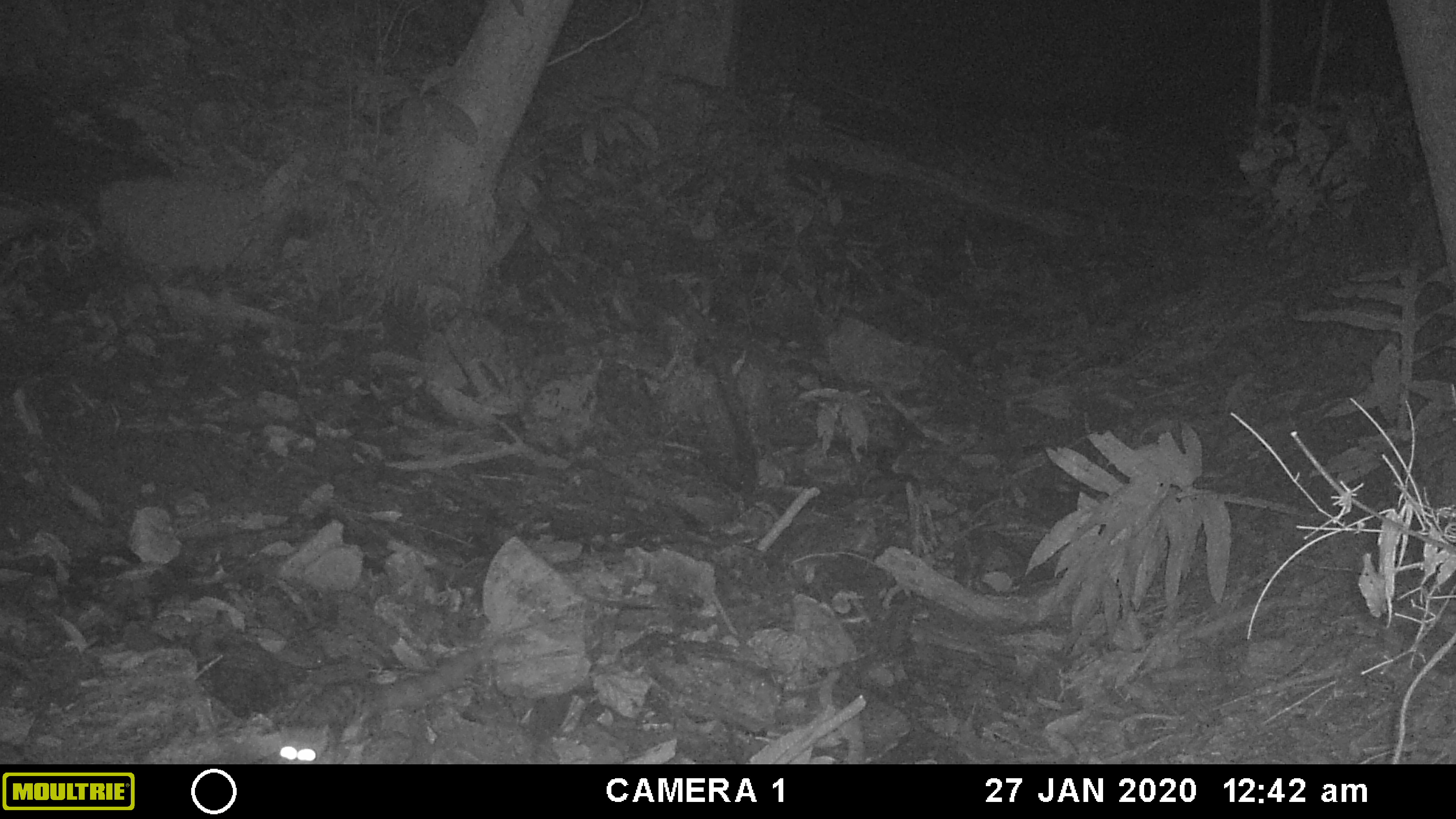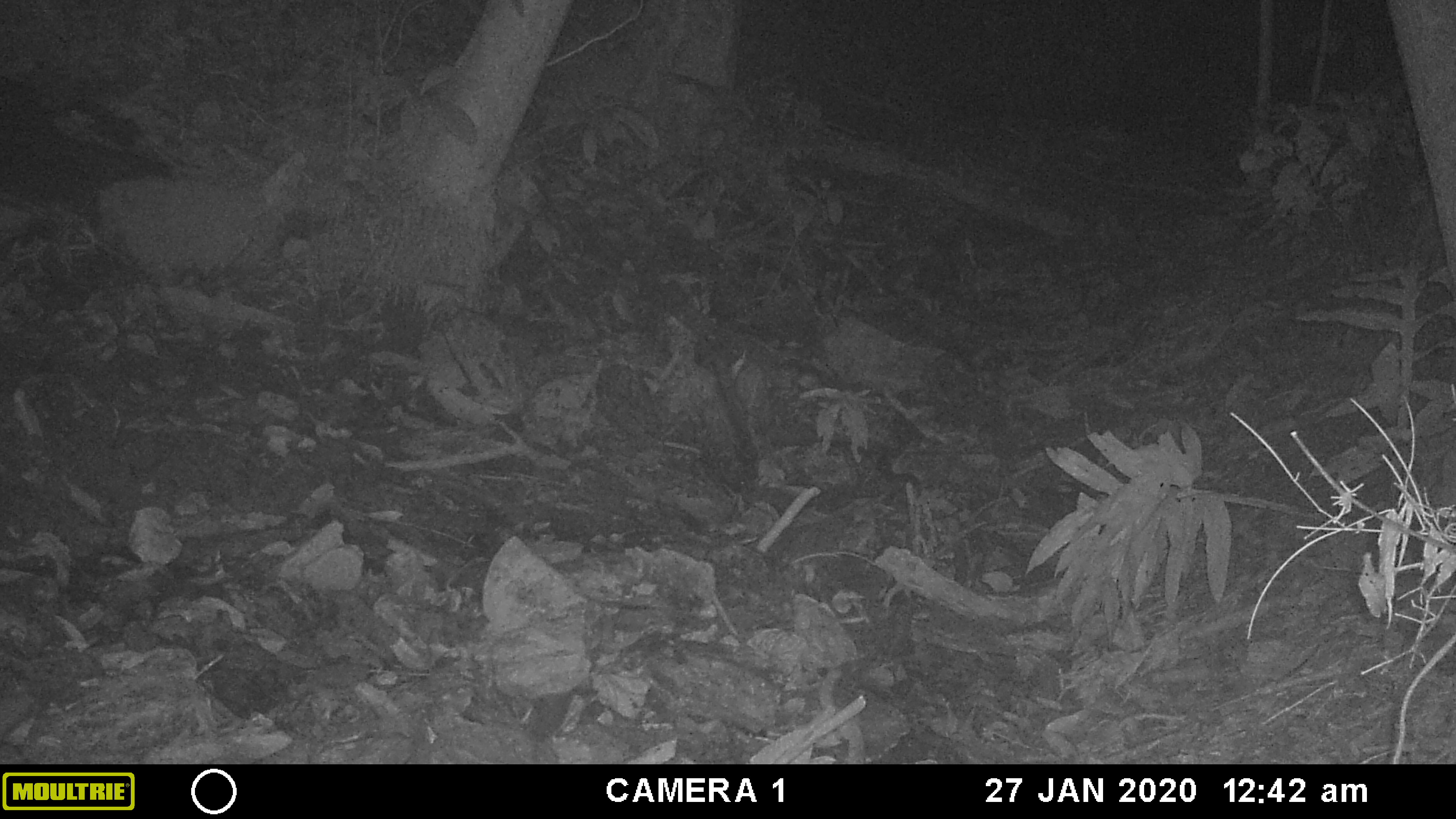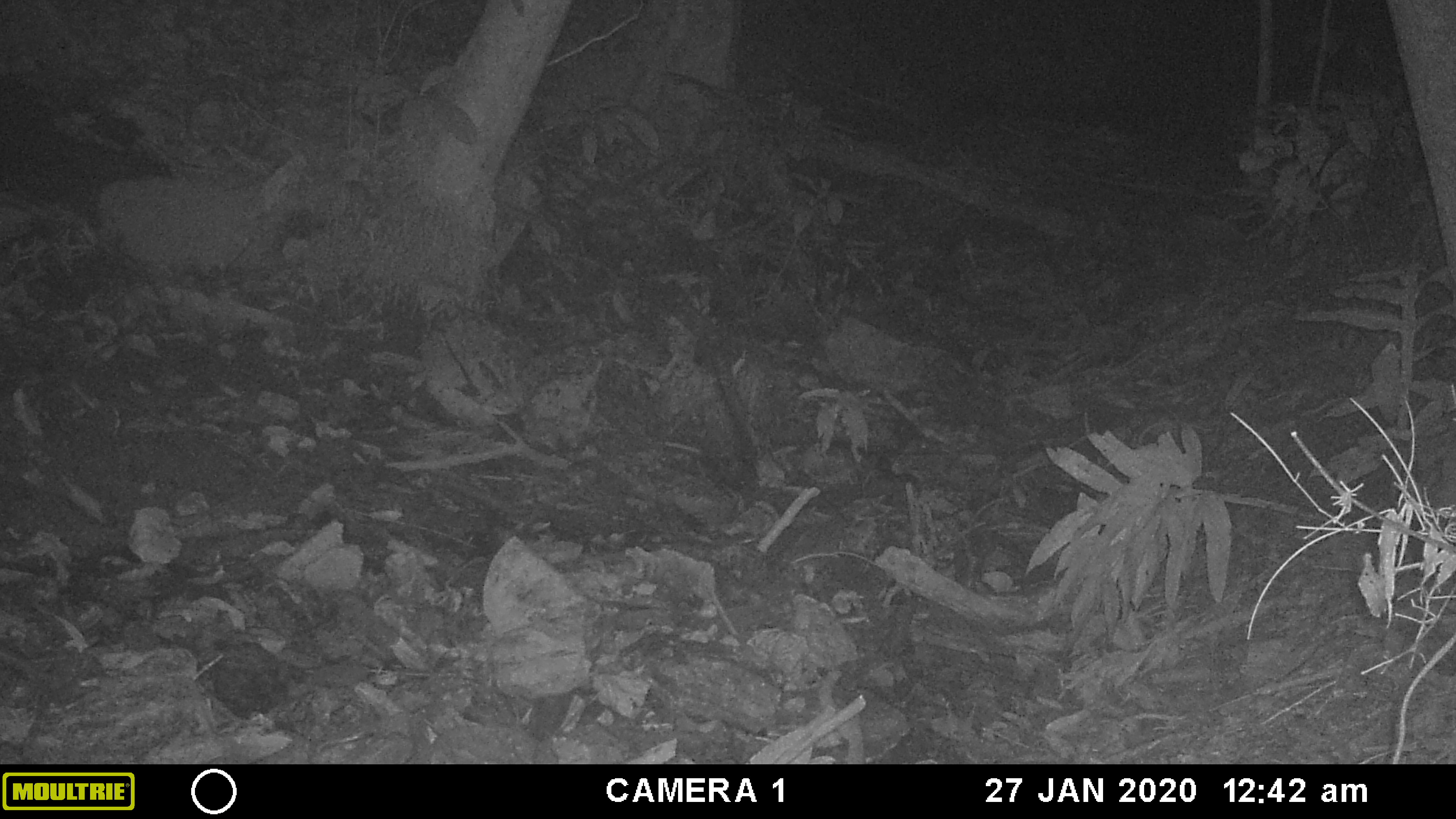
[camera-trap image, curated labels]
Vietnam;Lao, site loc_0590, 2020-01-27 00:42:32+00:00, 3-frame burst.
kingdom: Animalia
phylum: Chordata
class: Mammalia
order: Carnivora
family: Prionodontidae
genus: Prionodon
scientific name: Prionodon pardicolor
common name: spotted linsang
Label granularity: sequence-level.